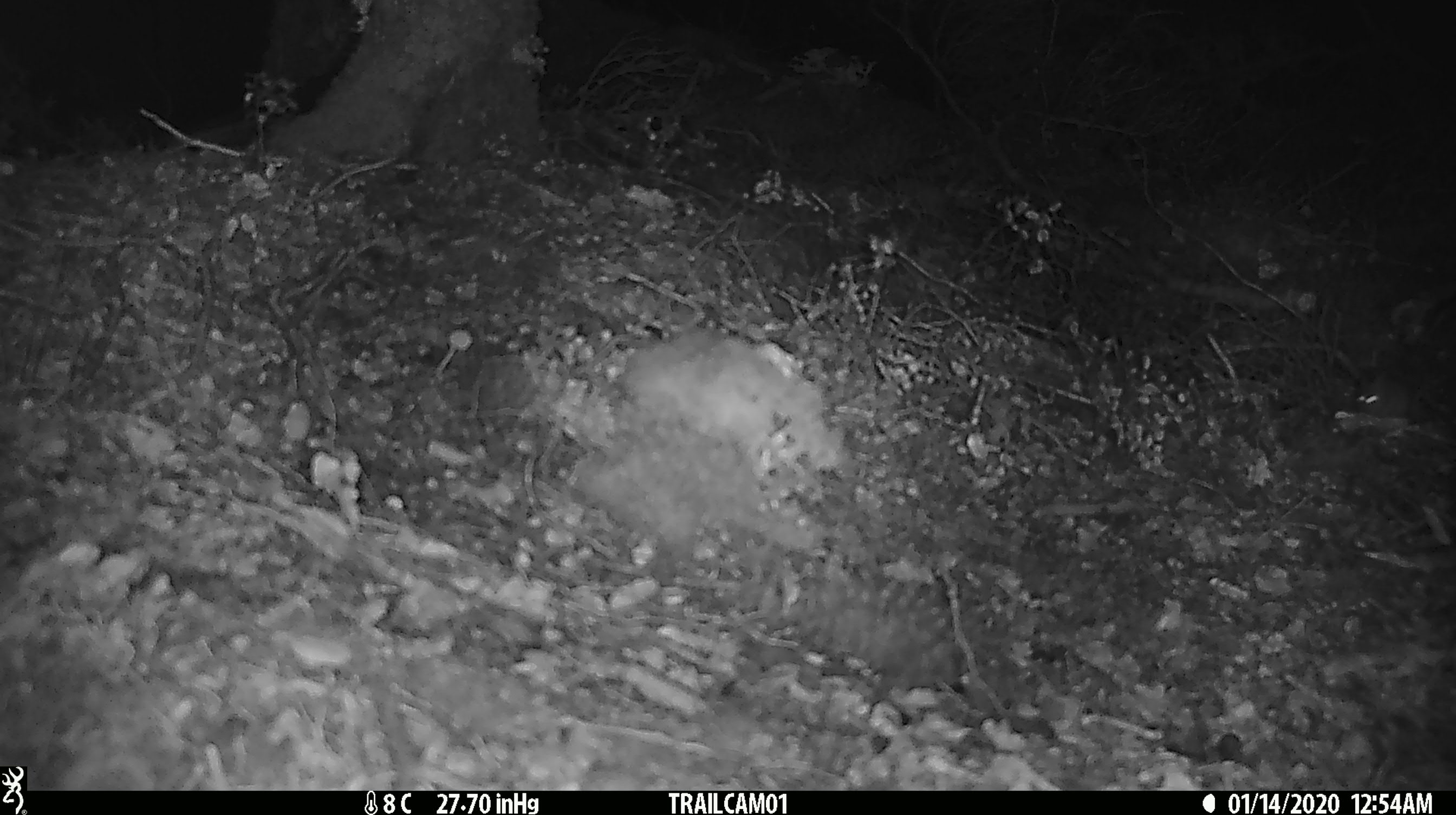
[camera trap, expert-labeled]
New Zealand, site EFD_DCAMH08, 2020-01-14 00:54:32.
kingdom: Animalia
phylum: Chordata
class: Mammalia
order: Rodentia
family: Muridae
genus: Mus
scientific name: Mus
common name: mouse